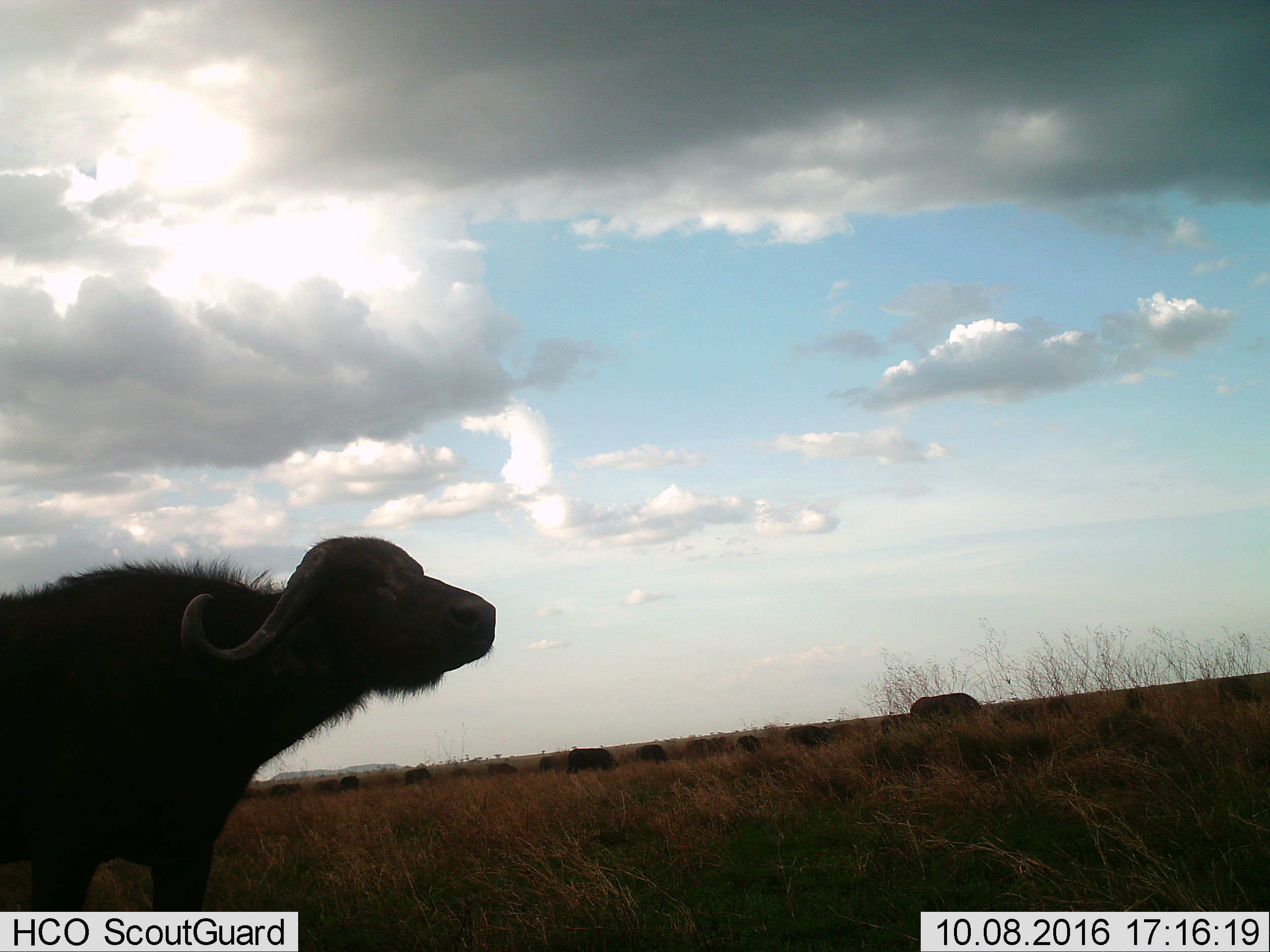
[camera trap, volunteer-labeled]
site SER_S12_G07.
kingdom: Animalia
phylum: Chordata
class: Mammalia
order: Artiodactyla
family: Bovidae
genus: Syncerus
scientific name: Syncerus caffer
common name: african buffalo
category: buffalo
Buffalo (african buffalo) (Syncerus caffer), count 11-50. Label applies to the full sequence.